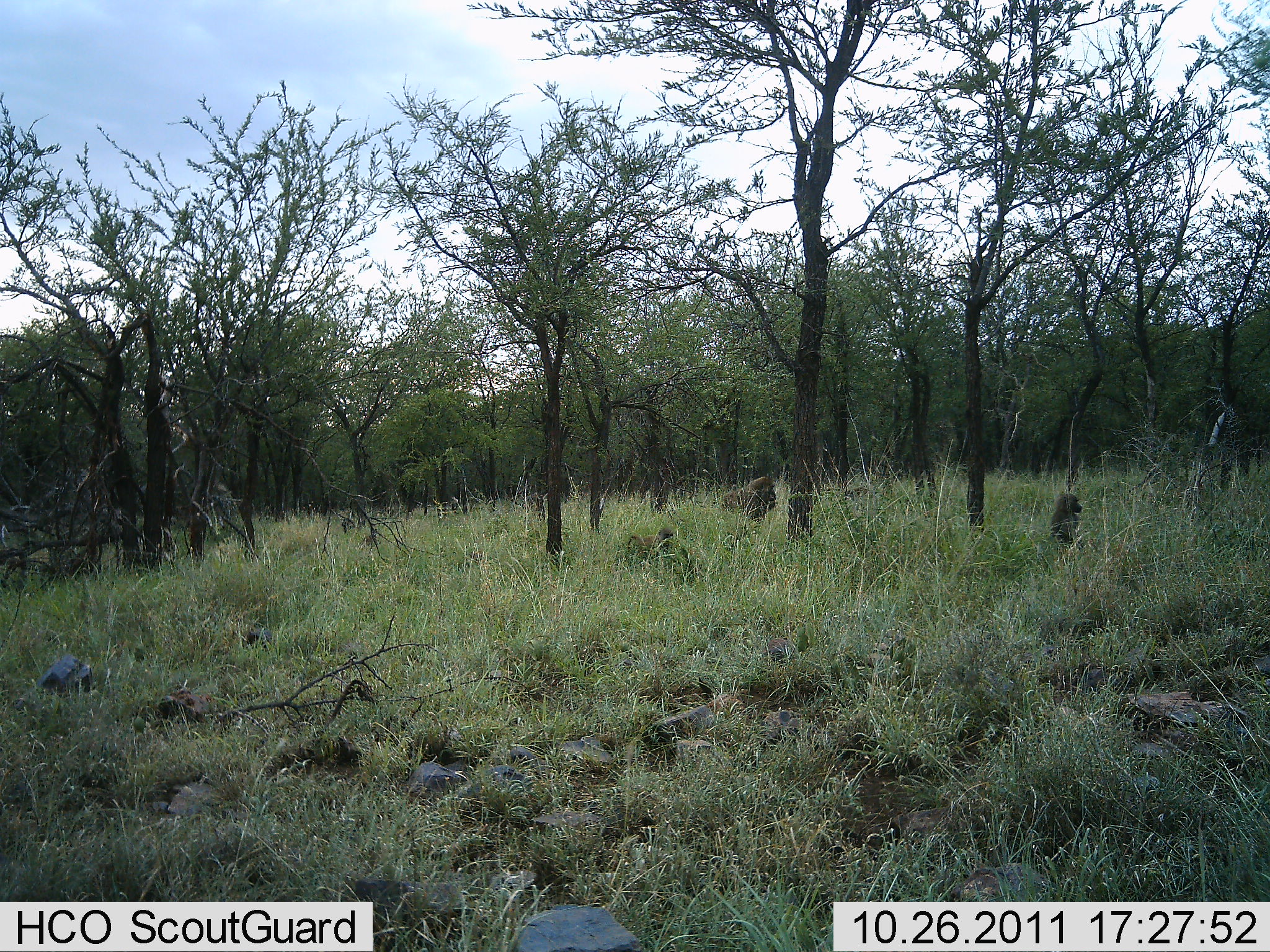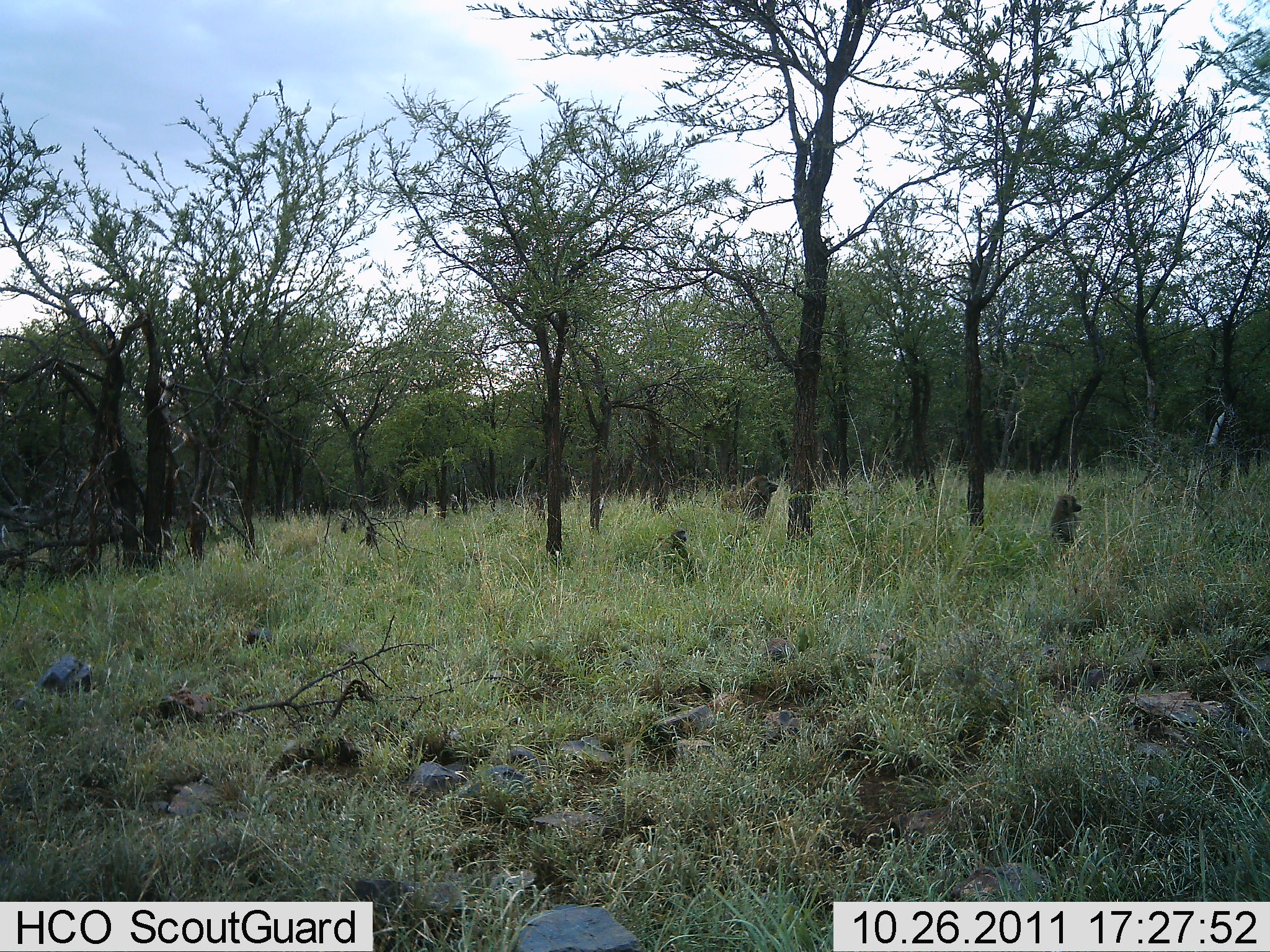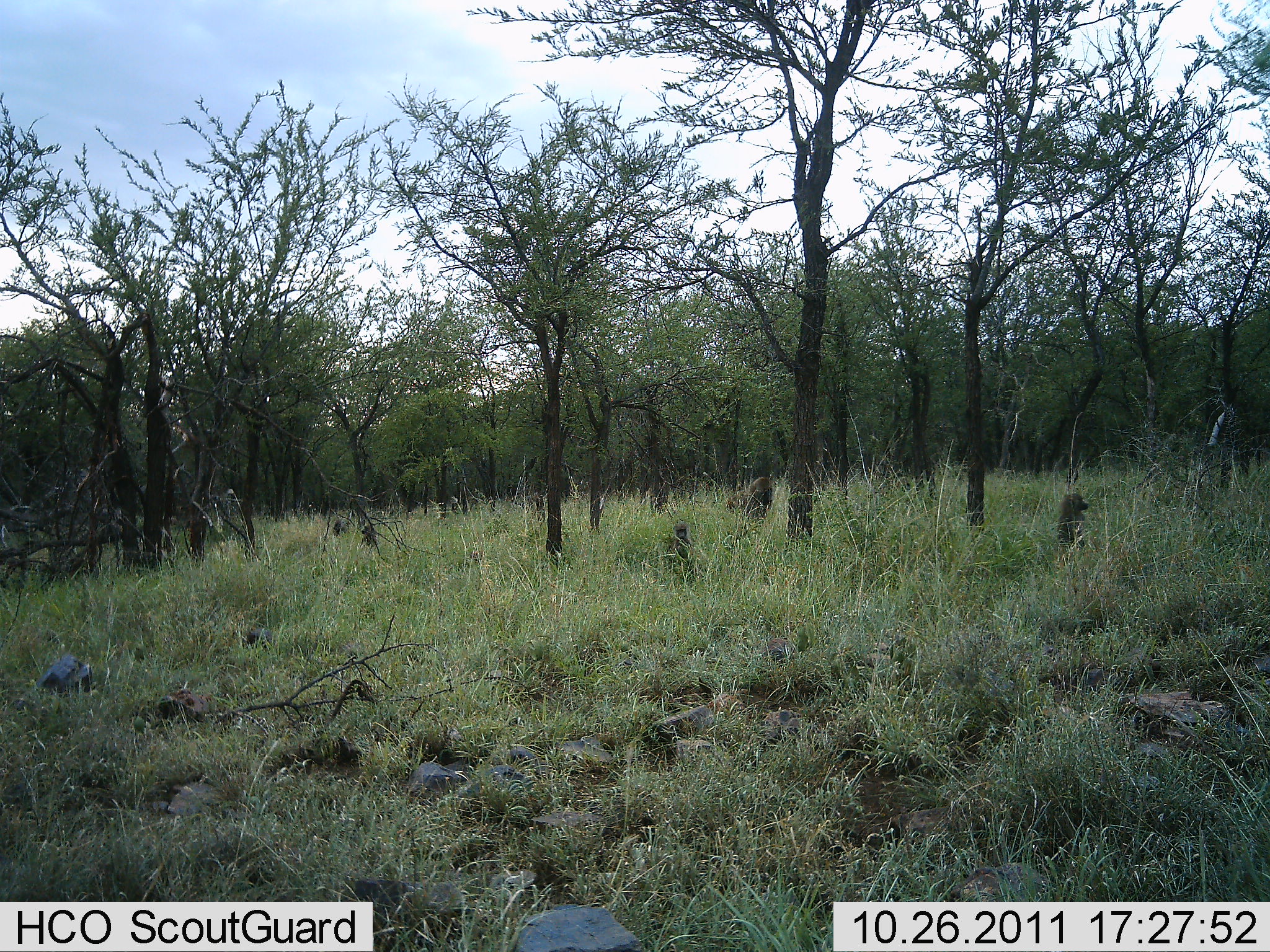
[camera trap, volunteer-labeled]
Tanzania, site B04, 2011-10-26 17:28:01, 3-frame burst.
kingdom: Animalia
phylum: Chordata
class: Mammalia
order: Primates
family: Cercopithecidae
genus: Papio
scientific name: Papio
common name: baboon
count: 6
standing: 42%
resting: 25%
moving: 50%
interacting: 8%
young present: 0%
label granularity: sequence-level